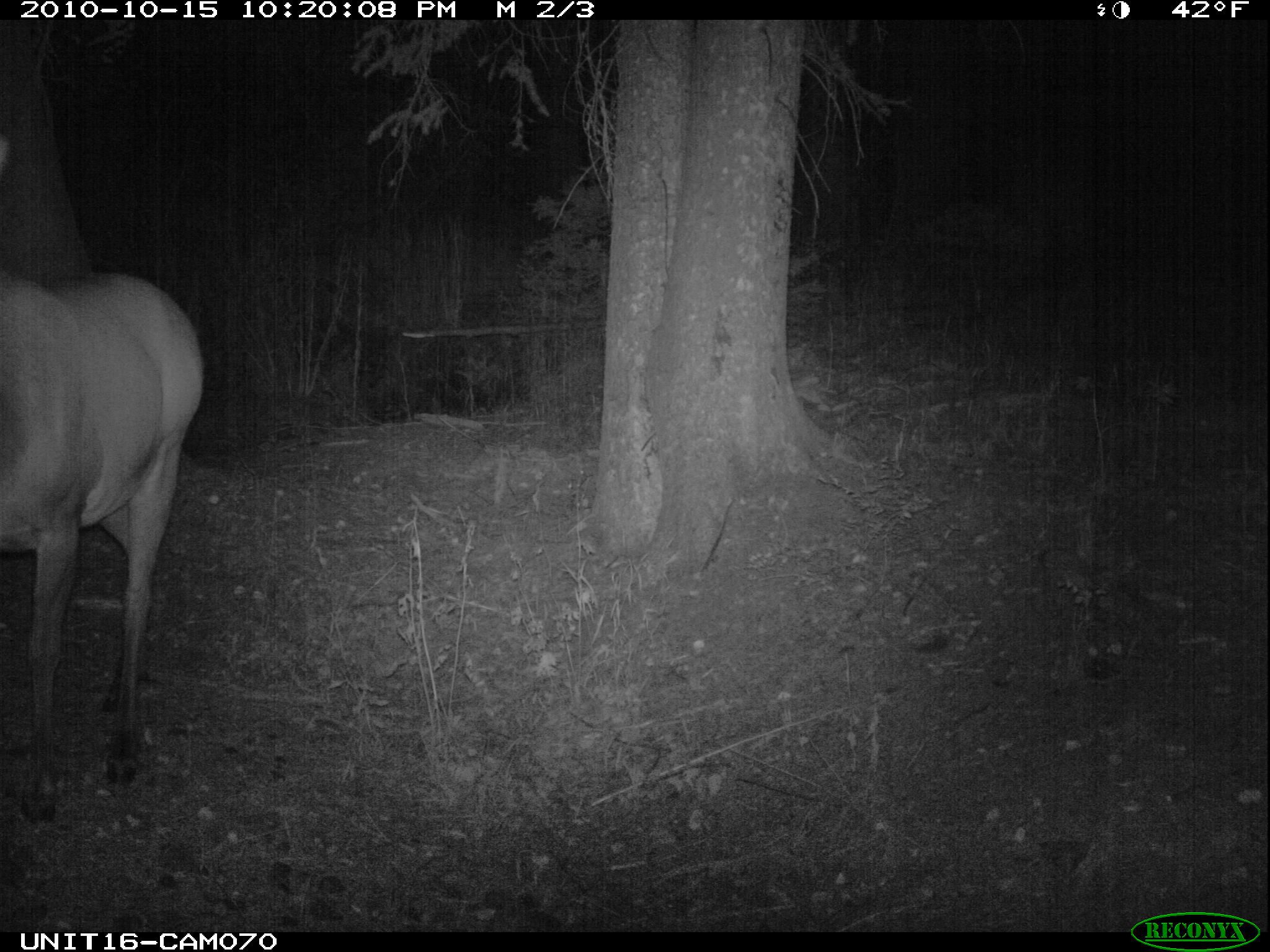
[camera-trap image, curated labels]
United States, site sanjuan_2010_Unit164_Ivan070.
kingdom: Animalia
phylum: Chordata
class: Mammalia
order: Artiodactyla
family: Cervidae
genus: Cervus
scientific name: Cervus elaphus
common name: red deer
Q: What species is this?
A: Cervus elaphus (red deer).